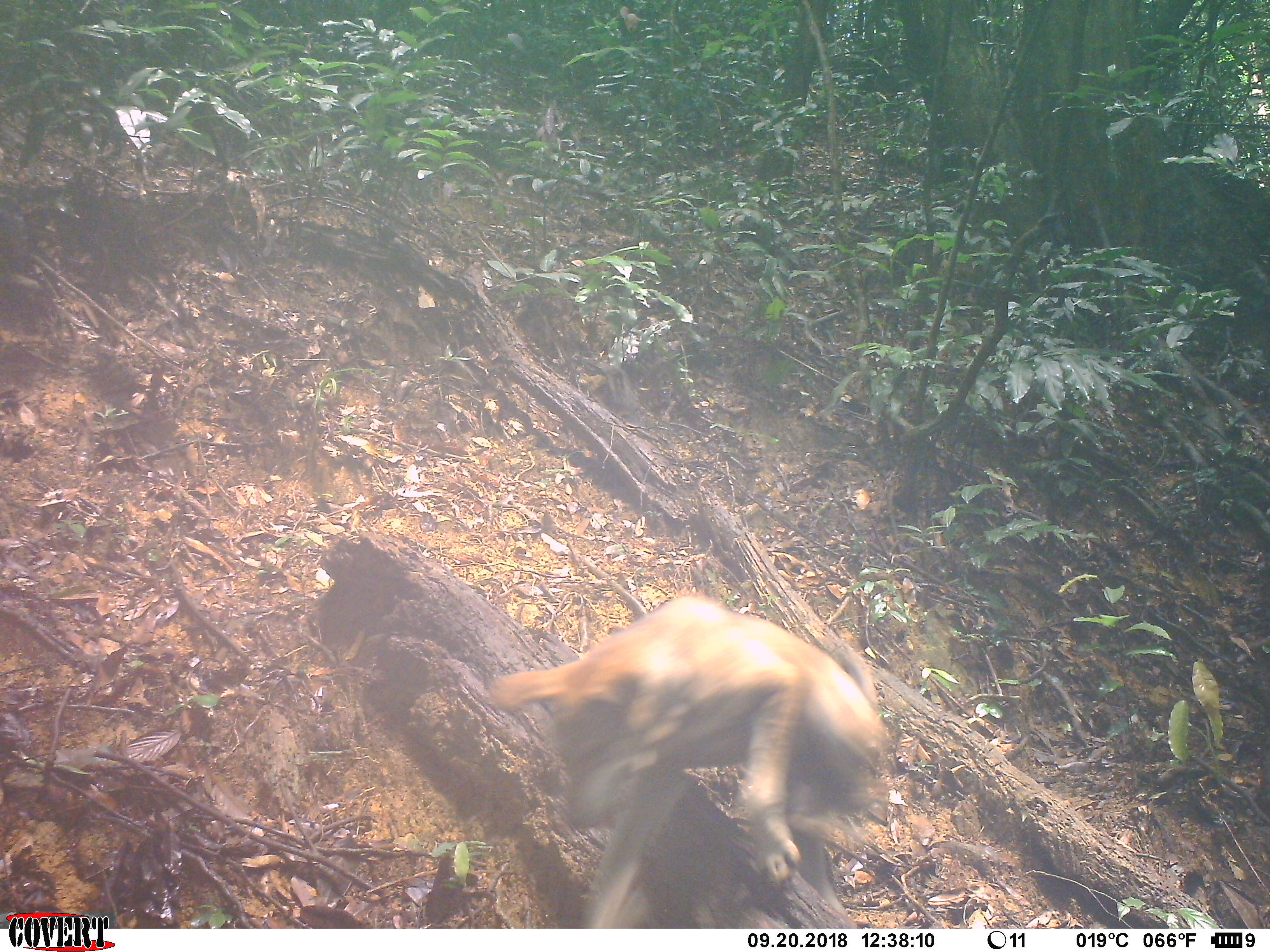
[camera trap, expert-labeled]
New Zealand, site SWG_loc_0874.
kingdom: Animalia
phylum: Chordata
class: Mammalia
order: Carnivora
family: Canidae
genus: Canis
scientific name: Canis familiaris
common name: domestic dog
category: dog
Dog (domestic dog) (Canis familiaris).